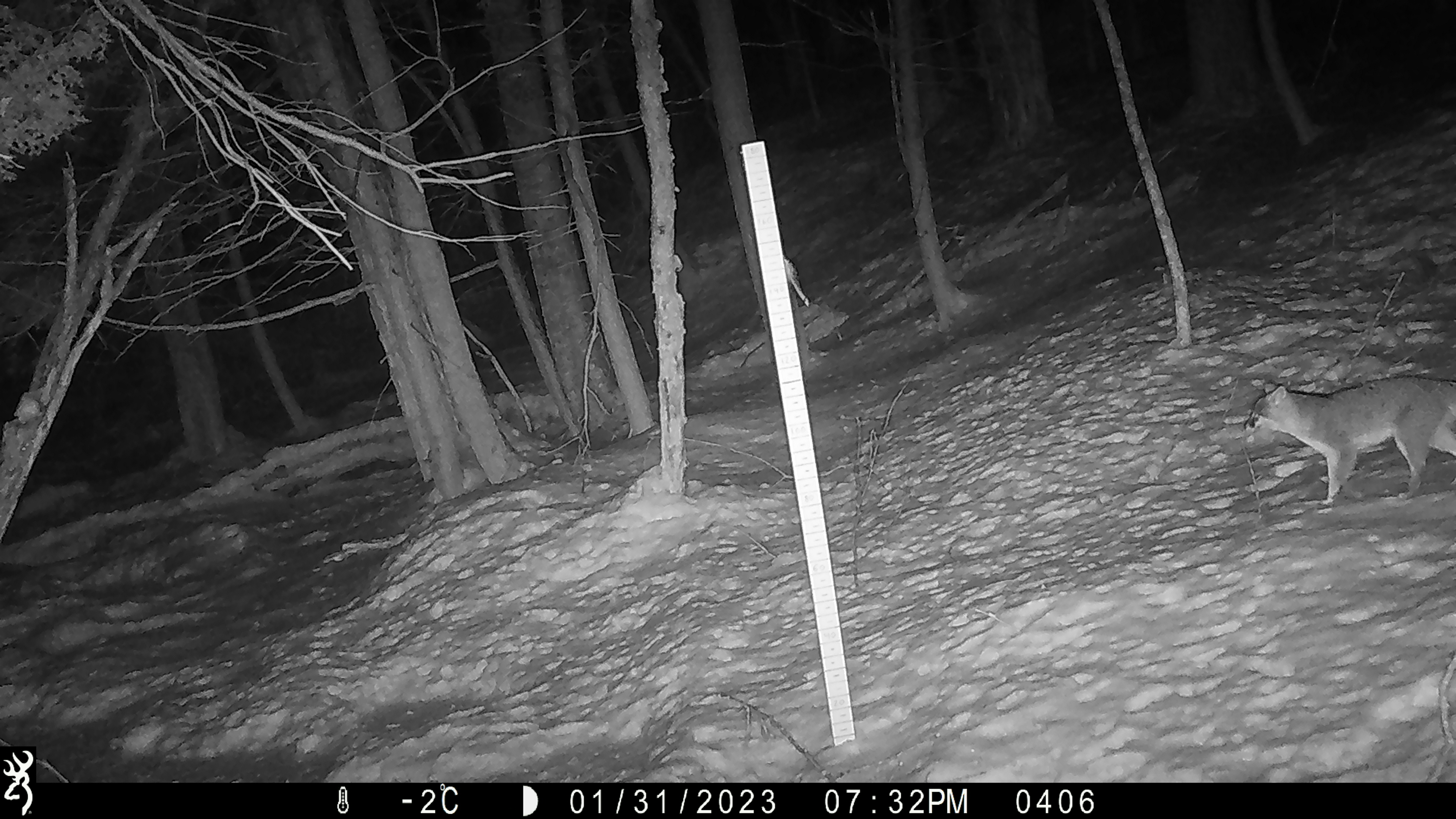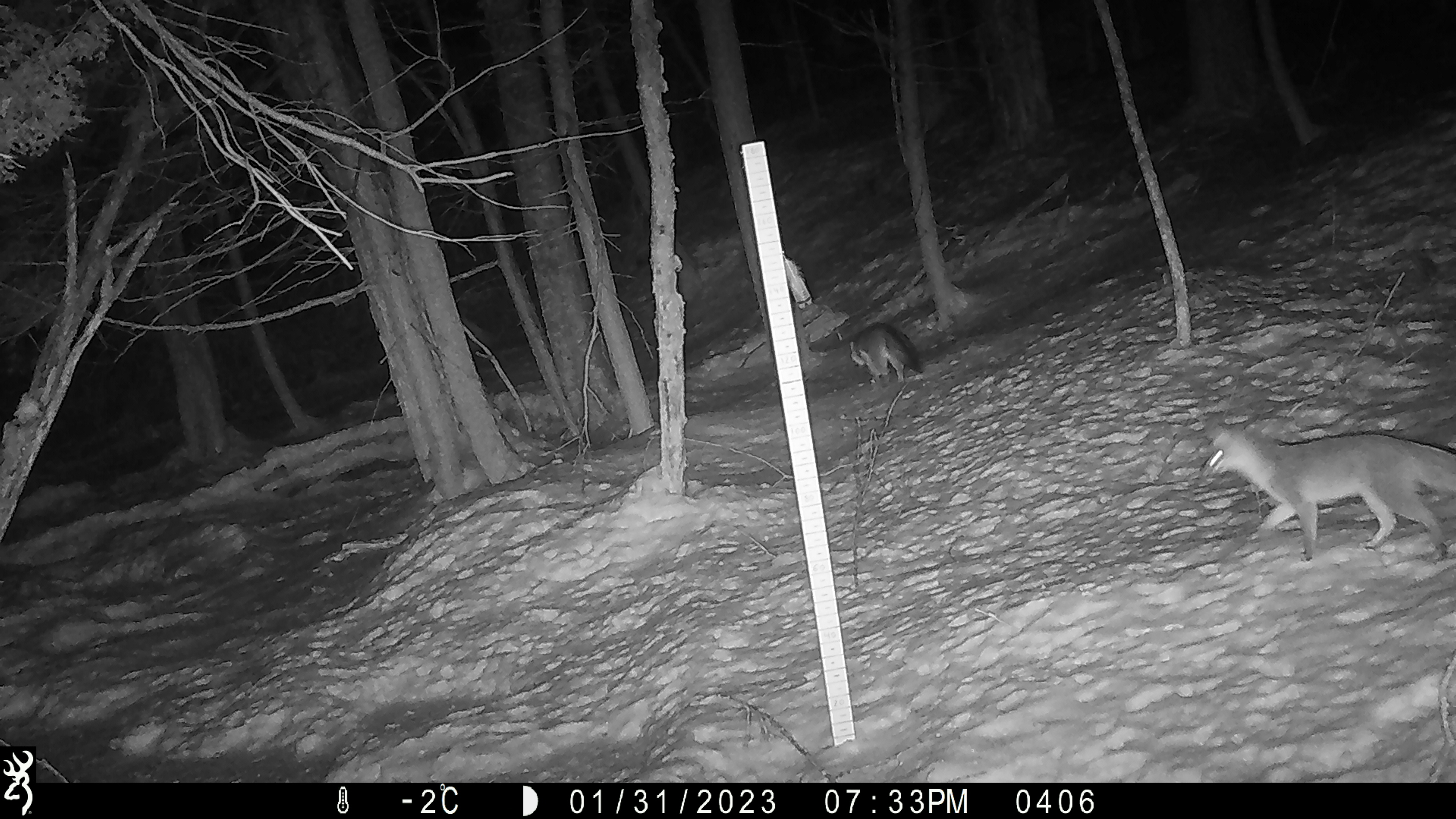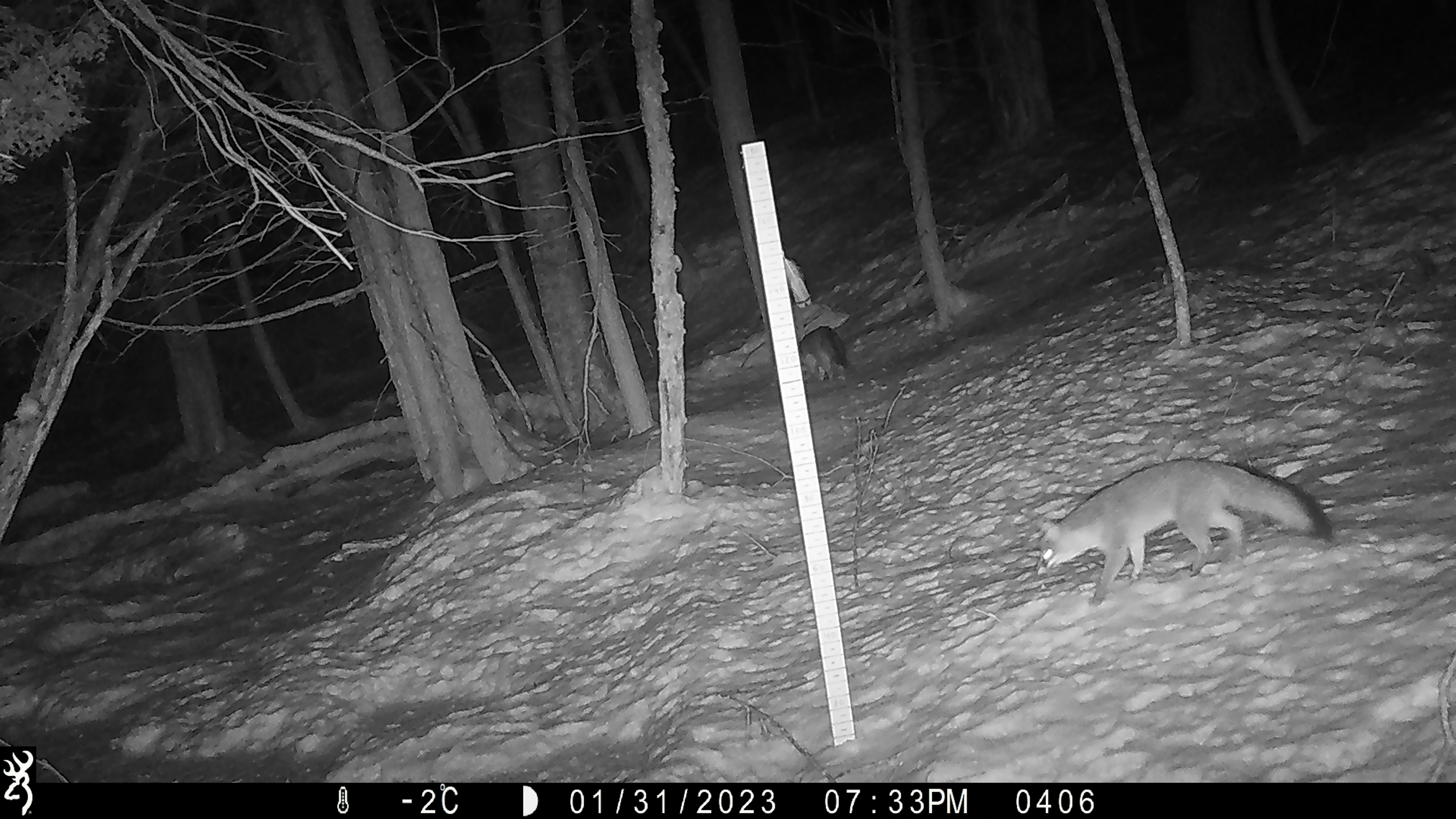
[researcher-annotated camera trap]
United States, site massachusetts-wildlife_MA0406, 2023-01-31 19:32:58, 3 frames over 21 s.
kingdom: Animalia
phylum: Chordata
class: Mammalia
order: Carnivora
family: Mustelidae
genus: Pekania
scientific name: Pekania pennanti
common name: fisher